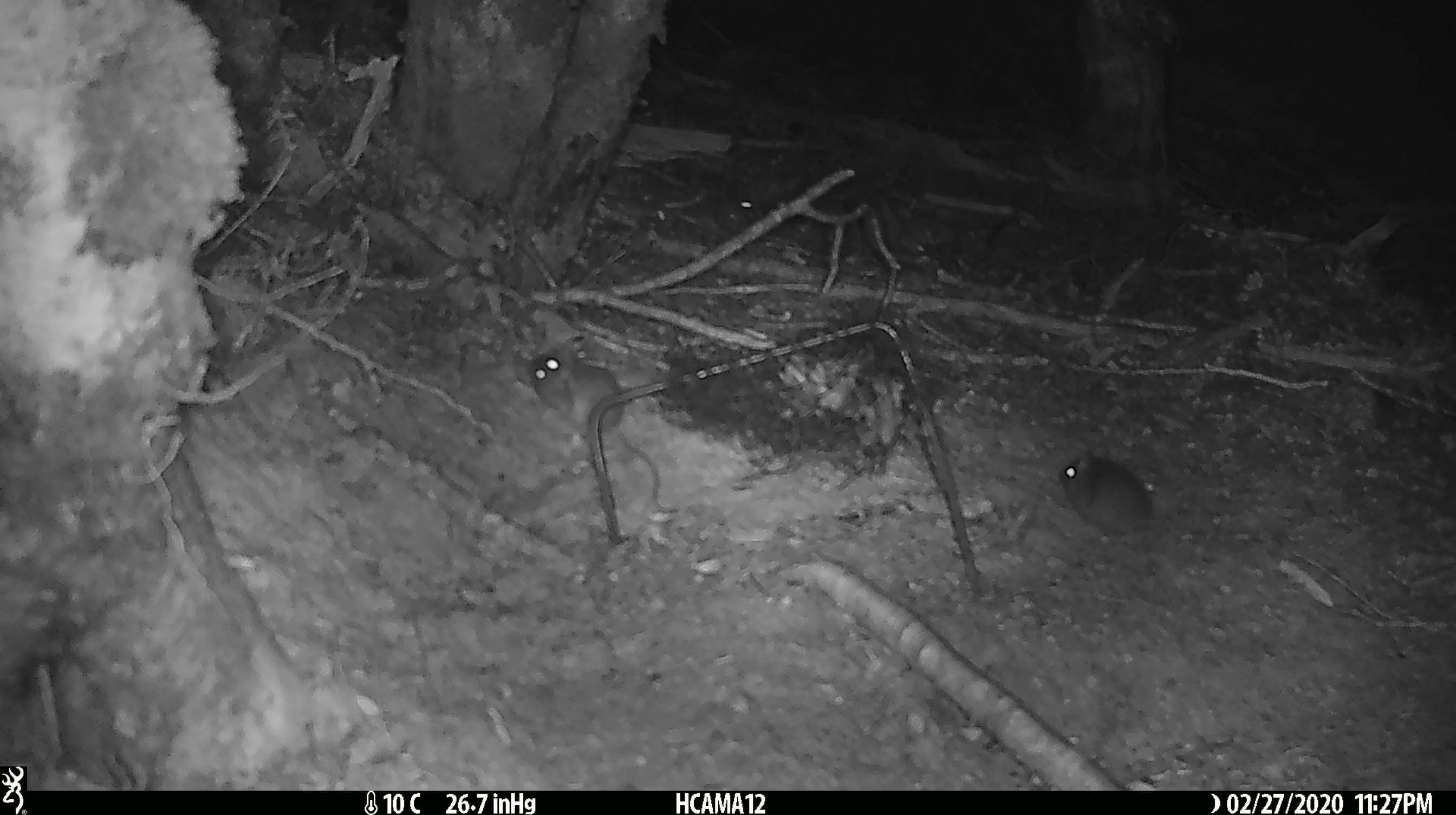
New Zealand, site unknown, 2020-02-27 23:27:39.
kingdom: Animalia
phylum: Chordata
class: Mammalia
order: Rodentia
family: Muridae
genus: Mus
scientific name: Mus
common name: mouse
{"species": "mouse (Mus)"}